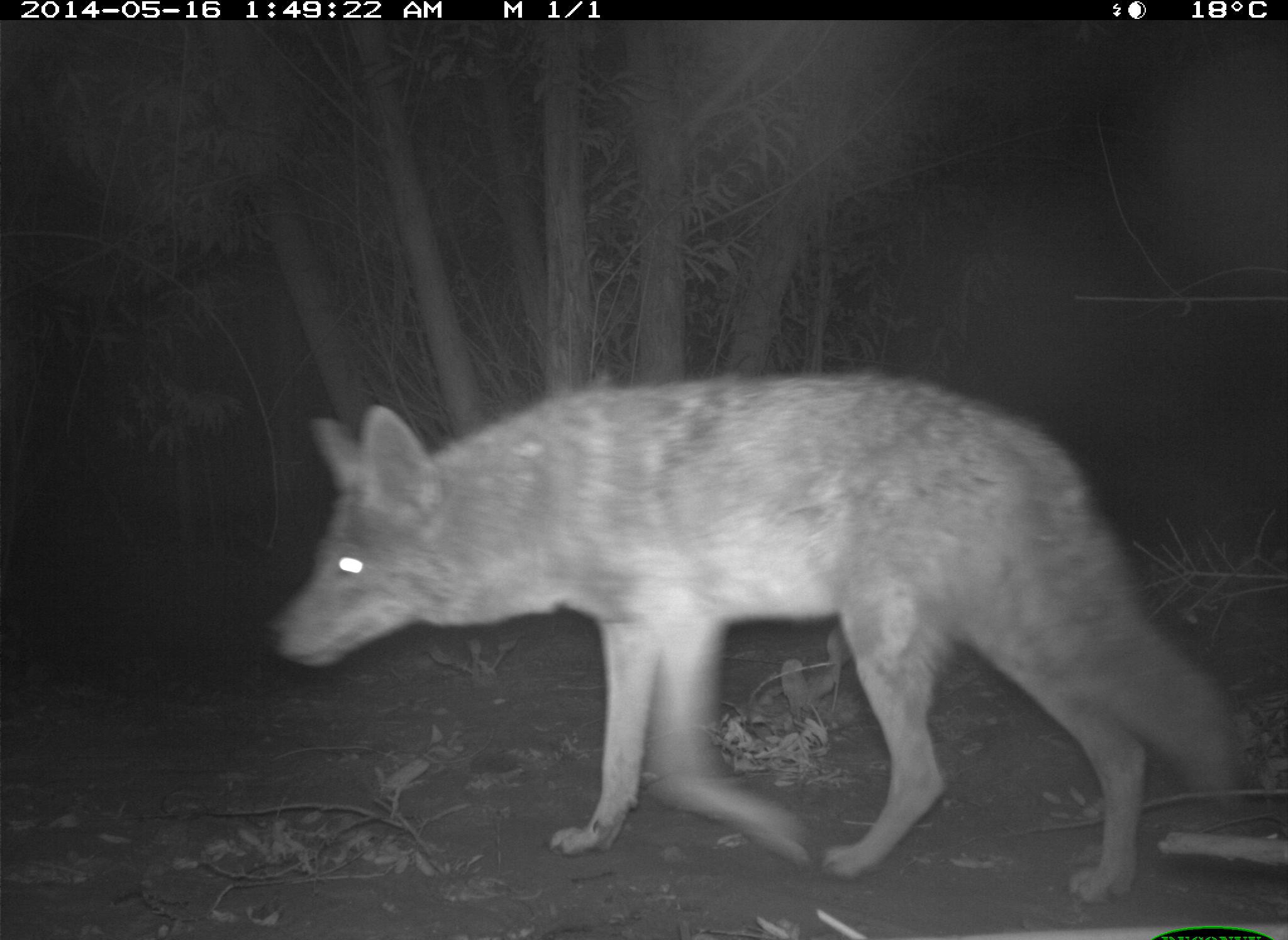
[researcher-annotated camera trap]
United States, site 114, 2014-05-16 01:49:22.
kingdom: Animalia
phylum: Chordata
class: Mammalia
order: Carnivora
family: Canidae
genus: Canis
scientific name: Canis latrans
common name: coyote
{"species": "coyote (Canis latrans)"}